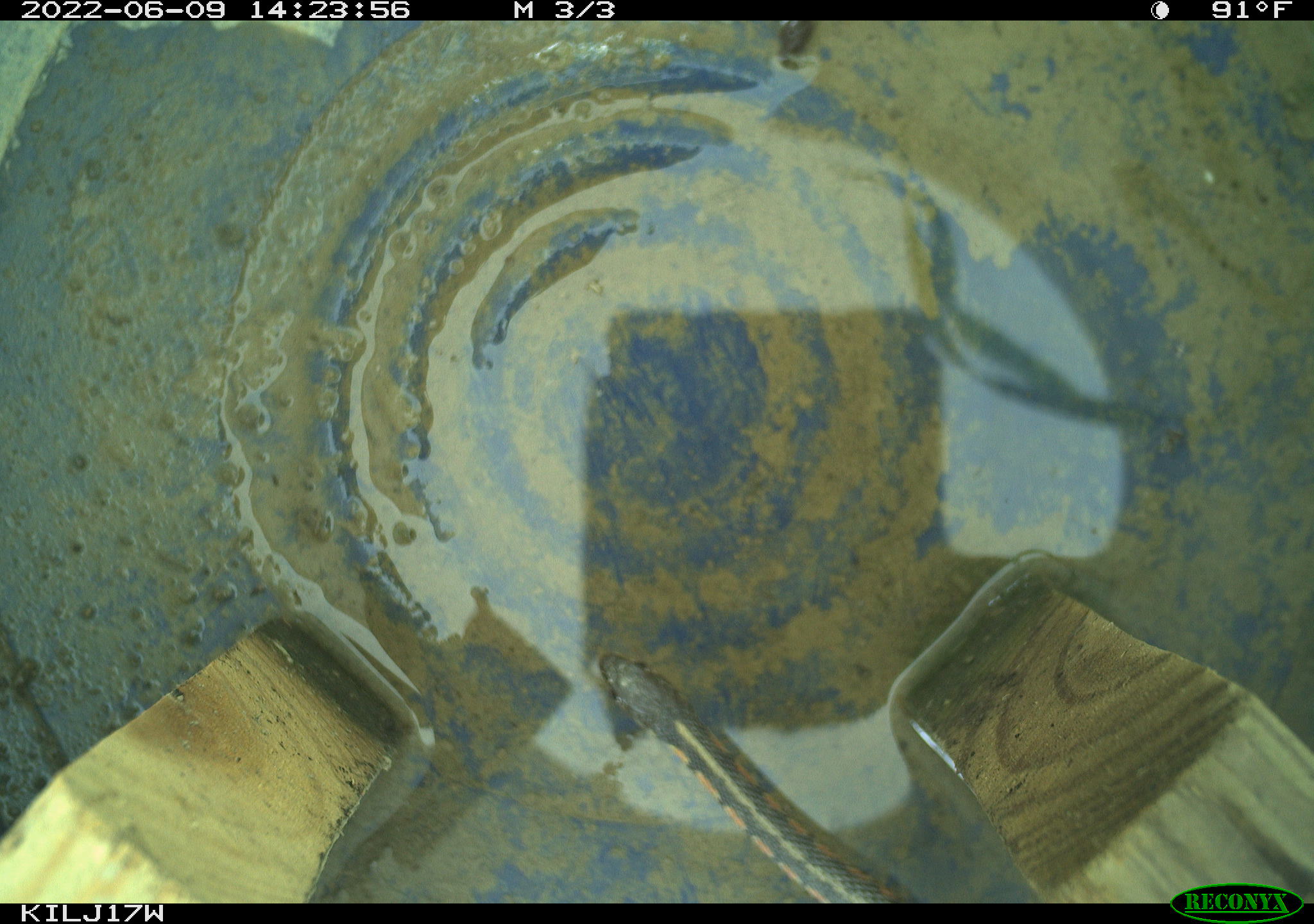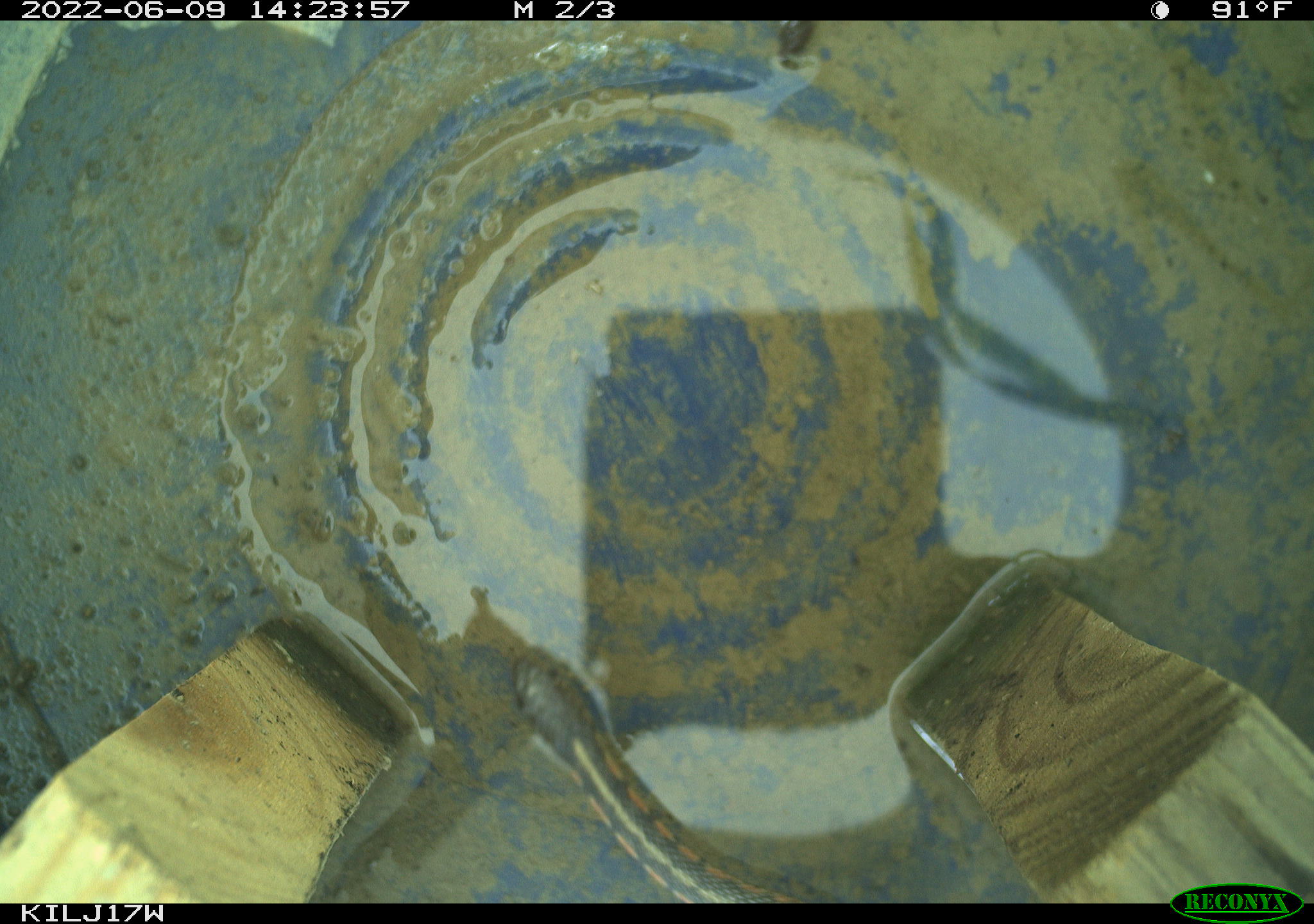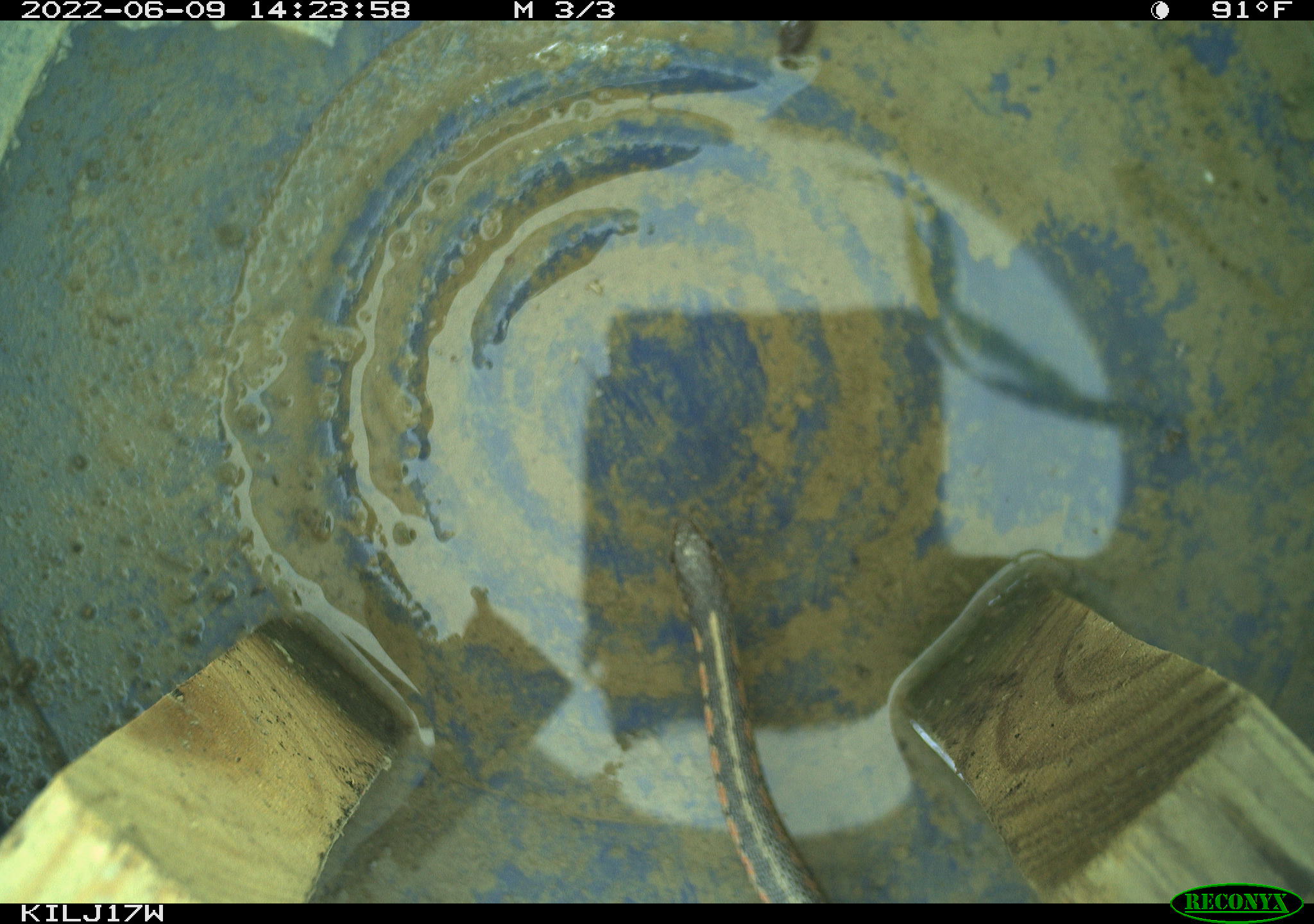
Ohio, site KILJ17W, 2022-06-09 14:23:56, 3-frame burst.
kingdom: Animalia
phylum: Chordata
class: Reptilia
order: Squamata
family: Colubridae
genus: Thamnophis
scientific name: Thamnophis sirtalis sirtalis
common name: eastern gartersnake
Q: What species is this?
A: Eastern gartersnake (Thamnophis sirtalis sirtalis).